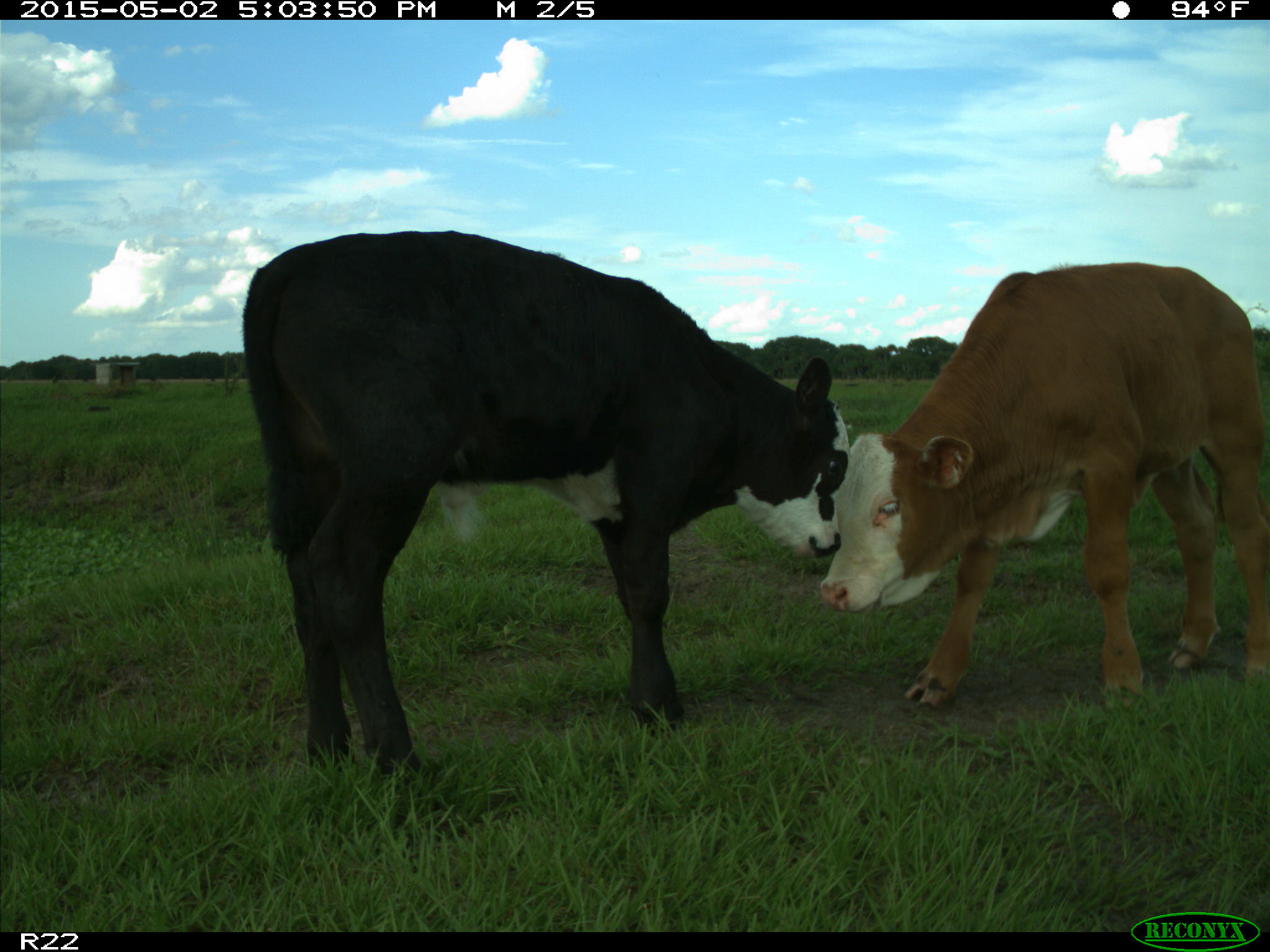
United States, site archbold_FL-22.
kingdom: Animalia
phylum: Chordata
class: Mammalia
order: Artiodactyla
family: Bovidae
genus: Bos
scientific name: Bos taurus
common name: domestic cow